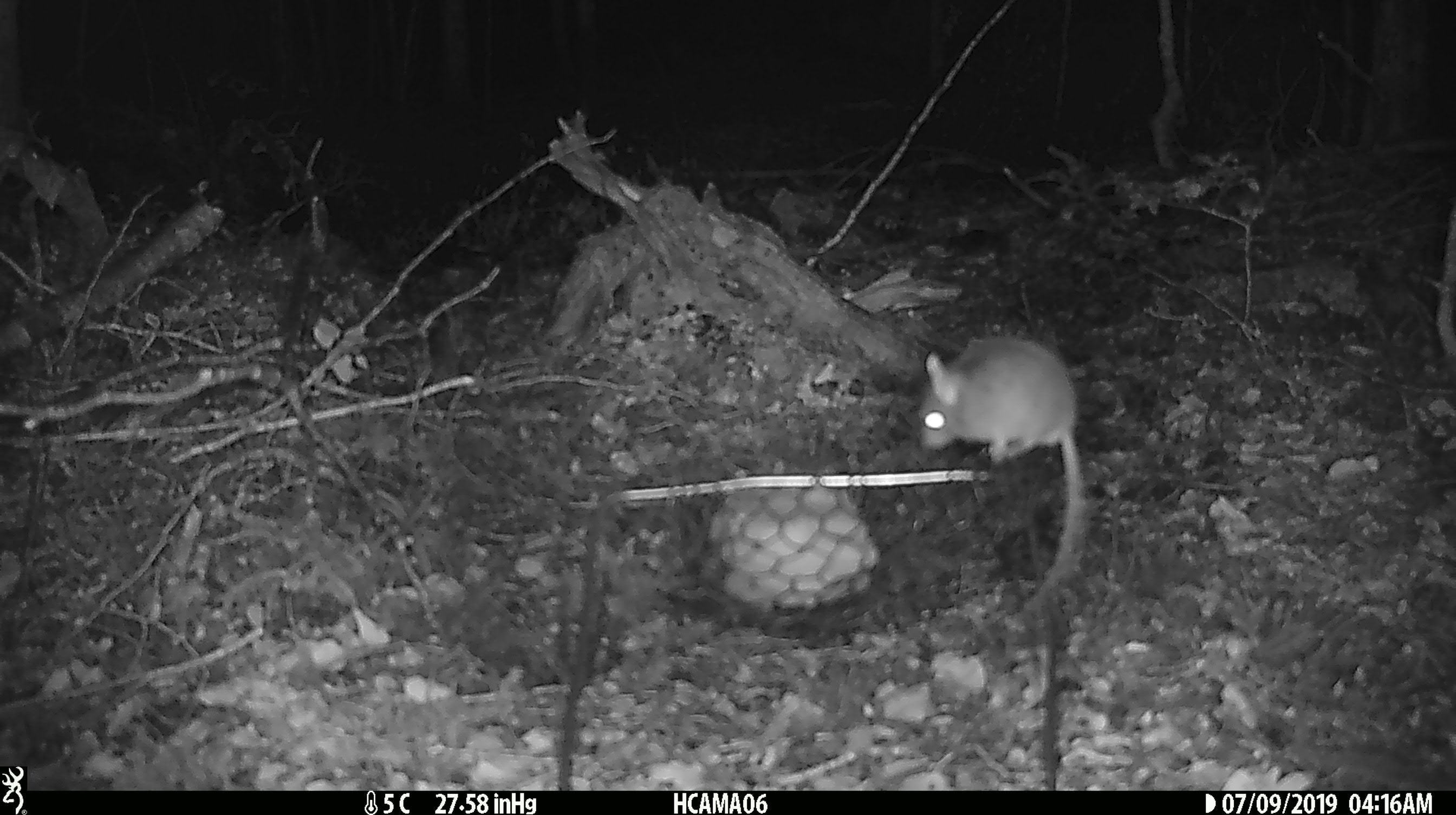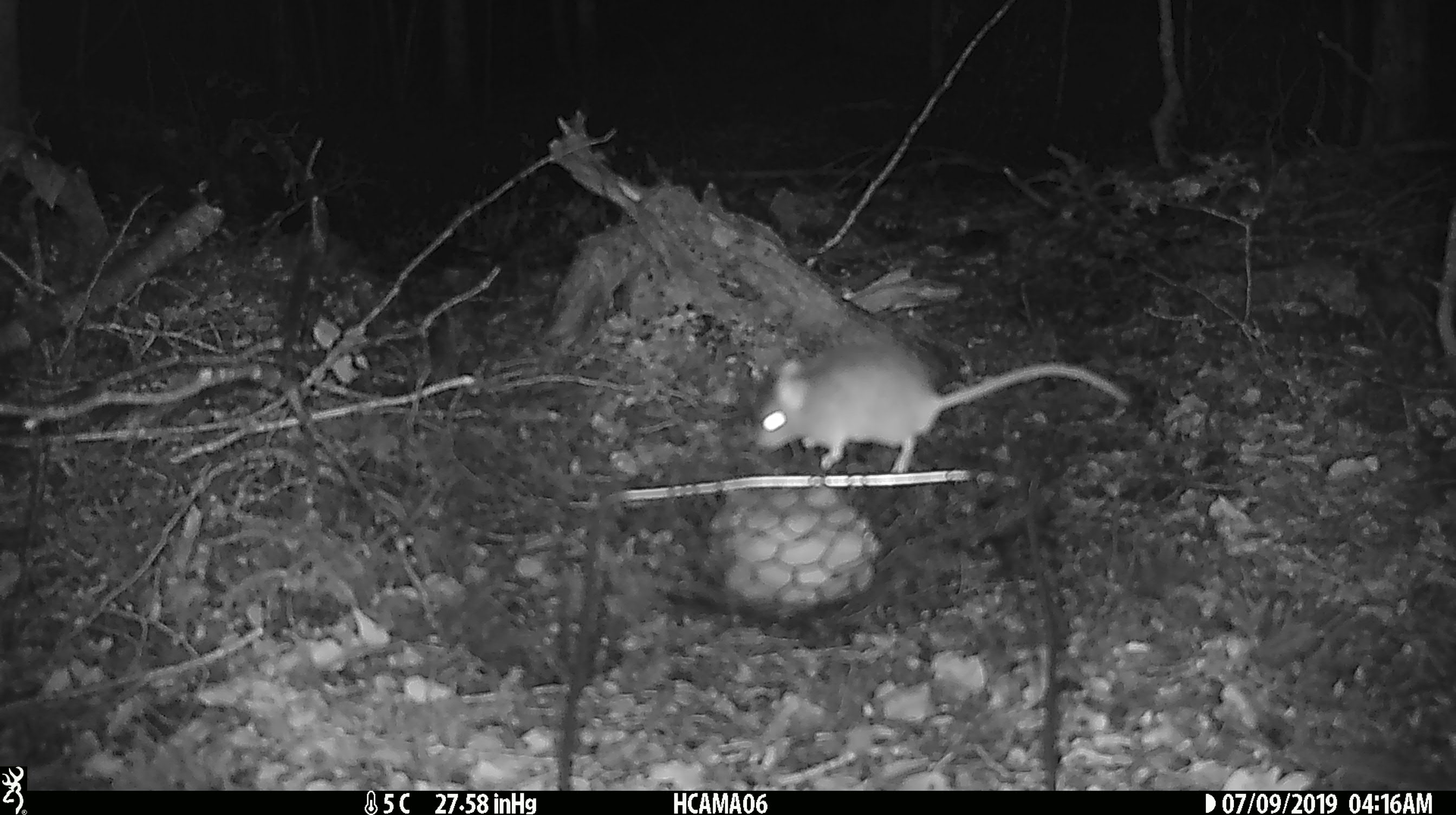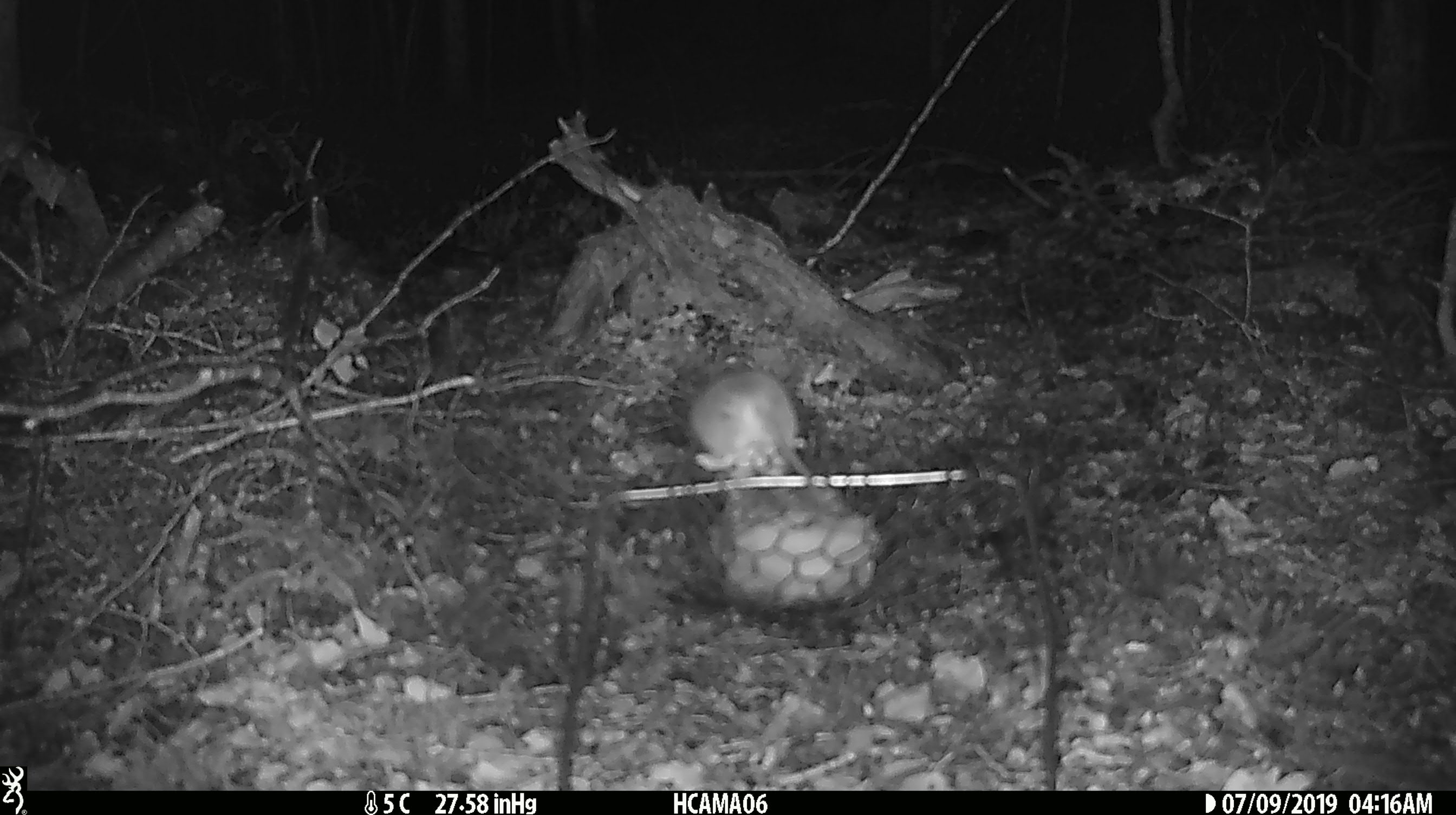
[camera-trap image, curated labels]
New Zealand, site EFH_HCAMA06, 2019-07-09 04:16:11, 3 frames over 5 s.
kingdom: Animalia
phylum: Chordata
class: Mammalia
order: Rodentia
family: Muridae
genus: Mus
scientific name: Mus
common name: mouse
Mouse (Mus).